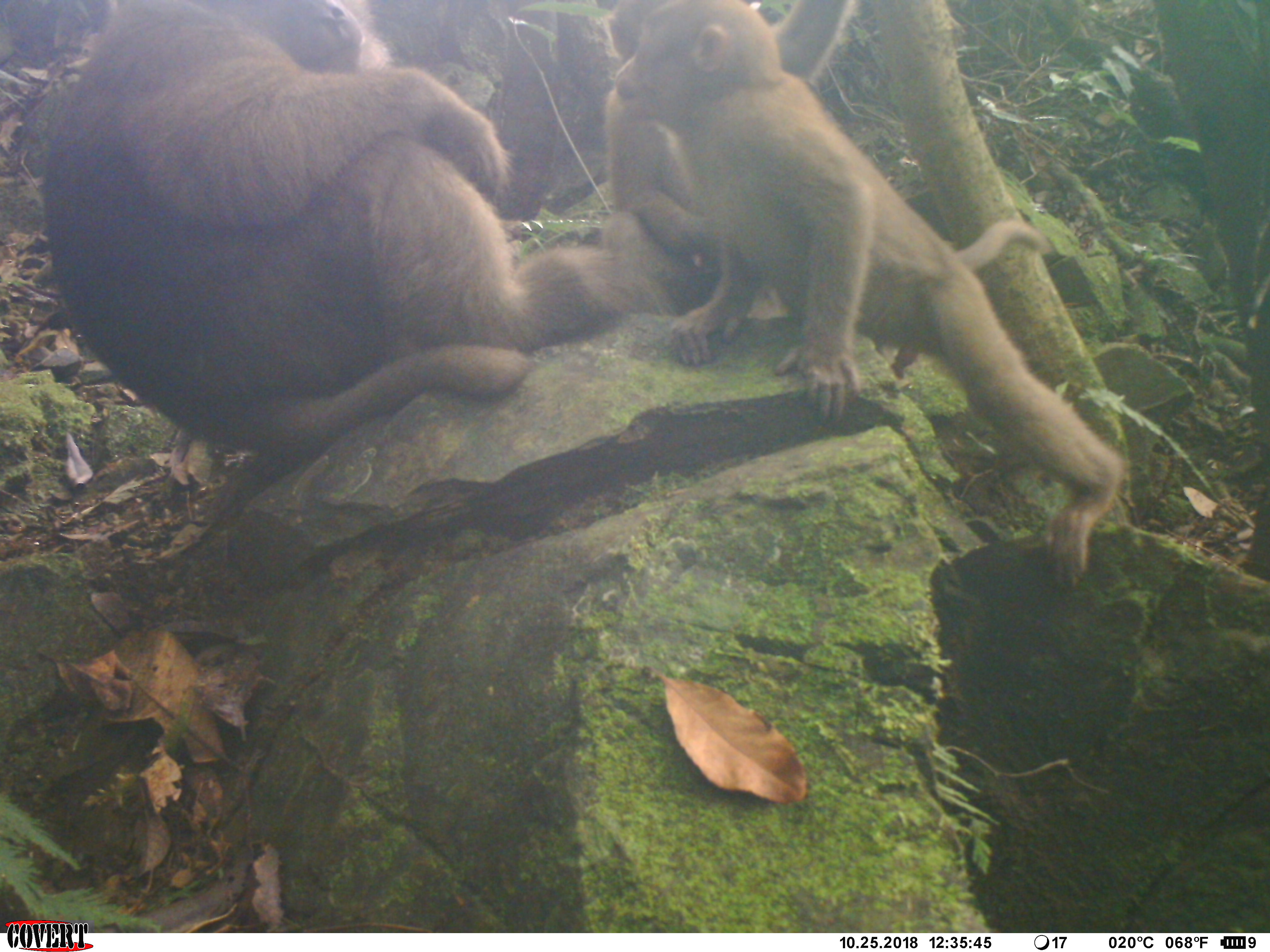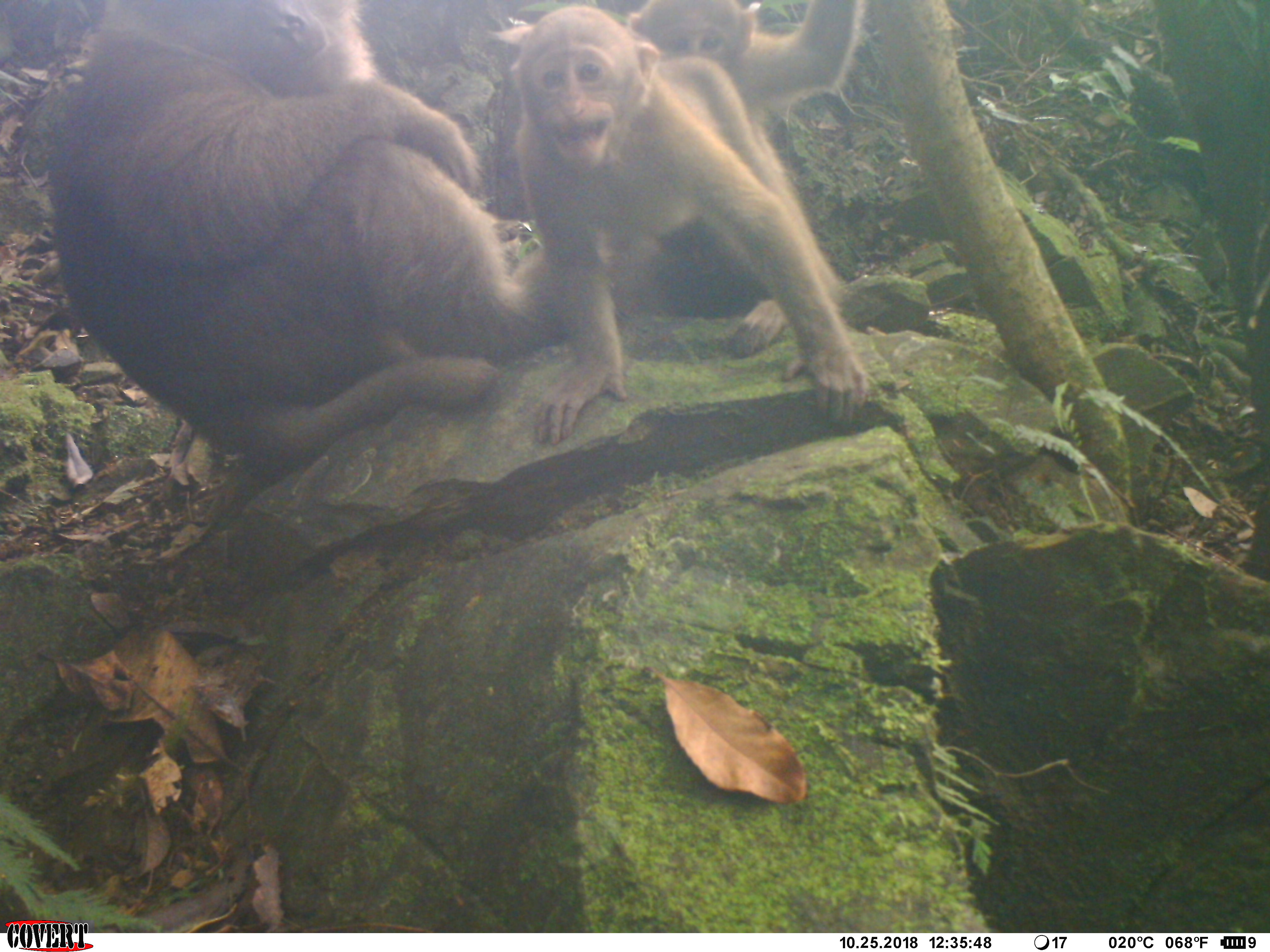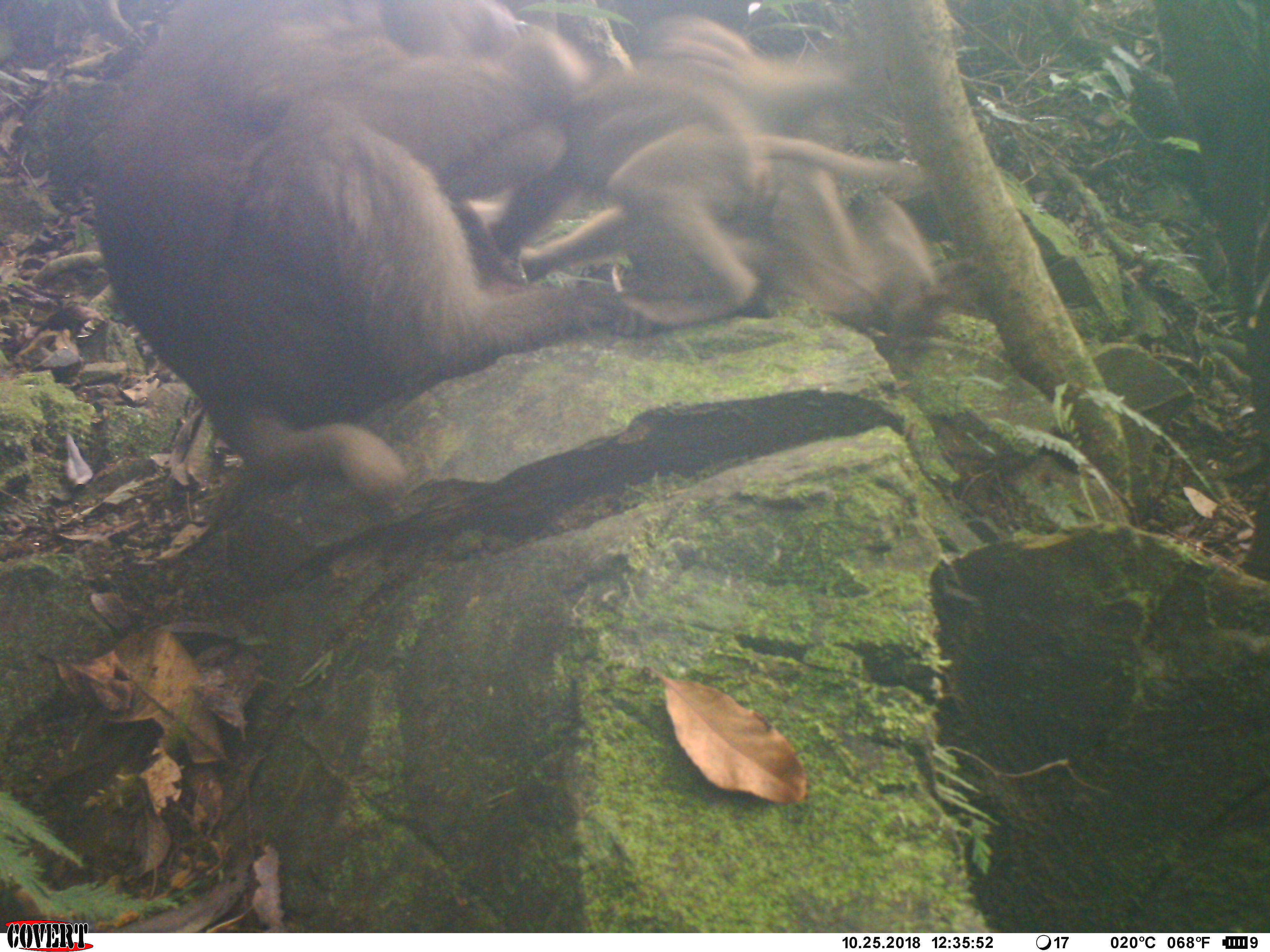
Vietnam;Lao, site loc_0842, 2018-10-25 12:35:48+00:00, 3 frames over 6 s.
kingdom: Animalia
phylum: Chordata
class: Mammalia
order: Primates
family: Cercopithecidae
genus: Macaca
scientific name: Macaca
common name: macaque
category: macaque not stump tailed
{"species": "macaque not stump tailed (macaque) (Macaca)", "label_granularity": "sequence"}